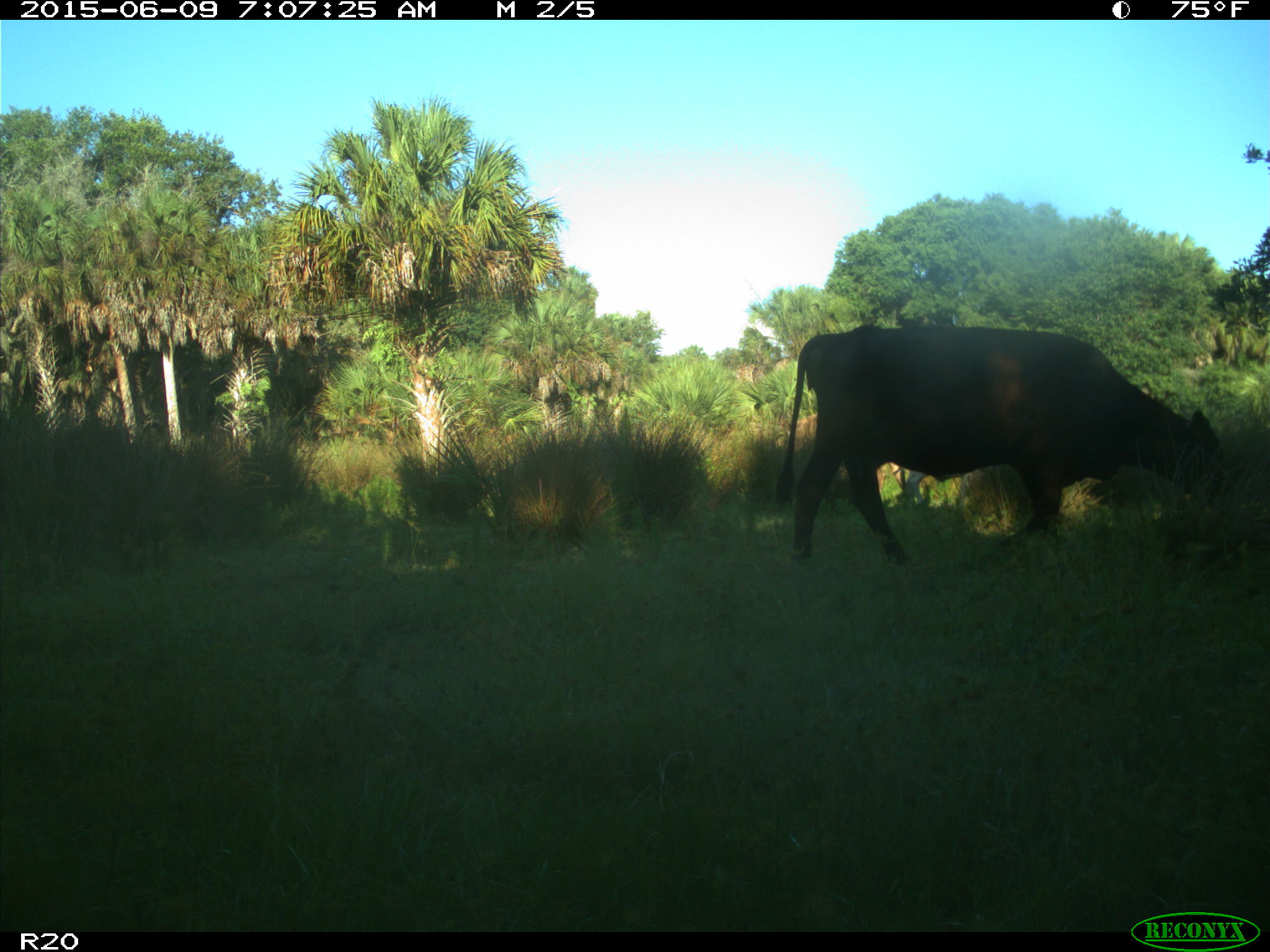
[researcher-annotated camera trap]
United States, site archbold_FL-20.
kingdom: Animalia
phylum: Chordata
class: Mammalia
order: Artiodactyla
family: Bovidae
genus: Bos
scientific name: Bos taurus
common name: domestic cow